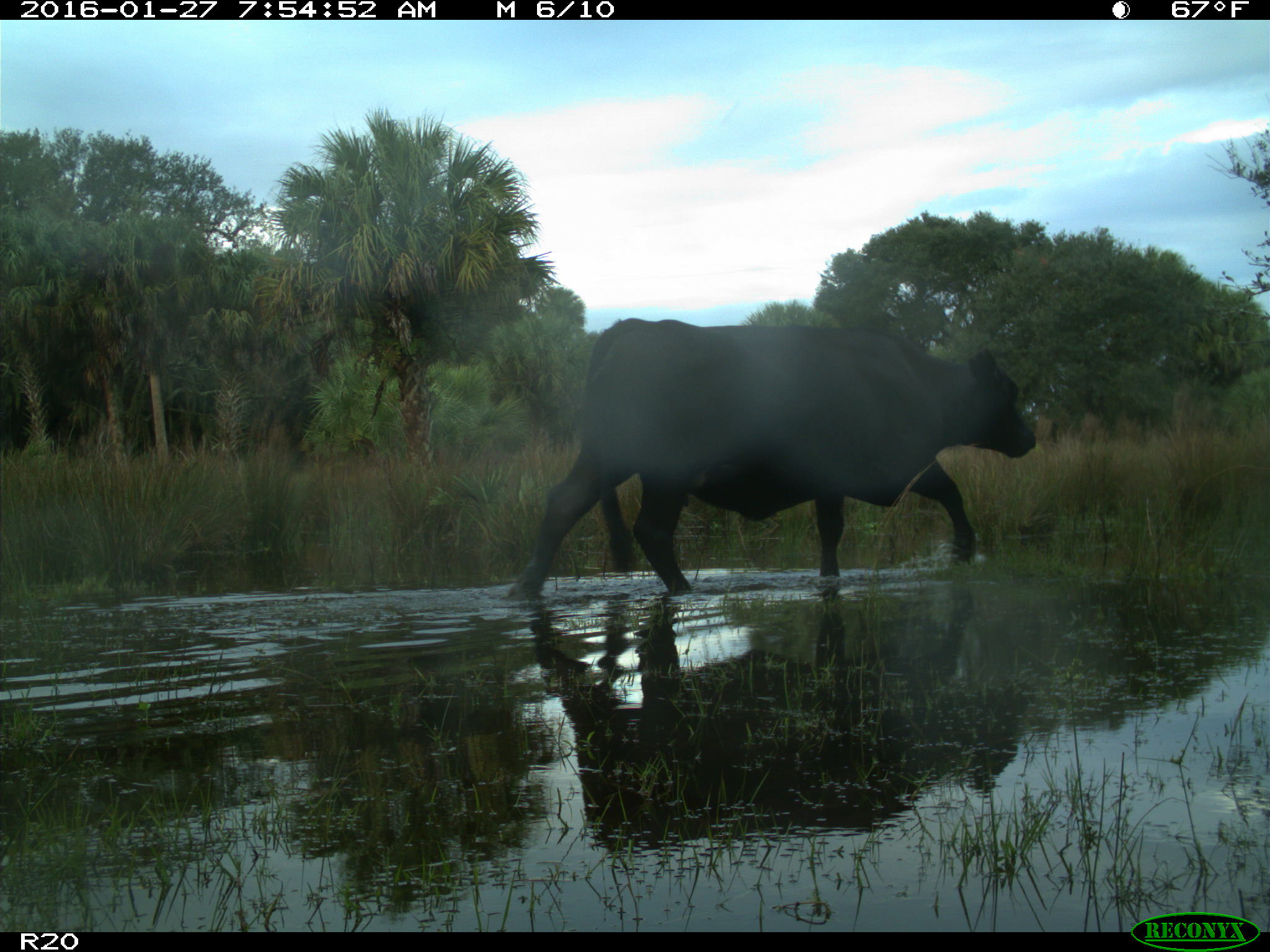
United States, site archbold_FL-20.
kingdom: Animalia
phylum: Chordata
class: Mammalia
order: Artiodactyla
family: Bovidae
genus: Bos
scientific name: Bos taurus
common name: domestic cow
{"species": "Bos taurus (domestic cow)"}